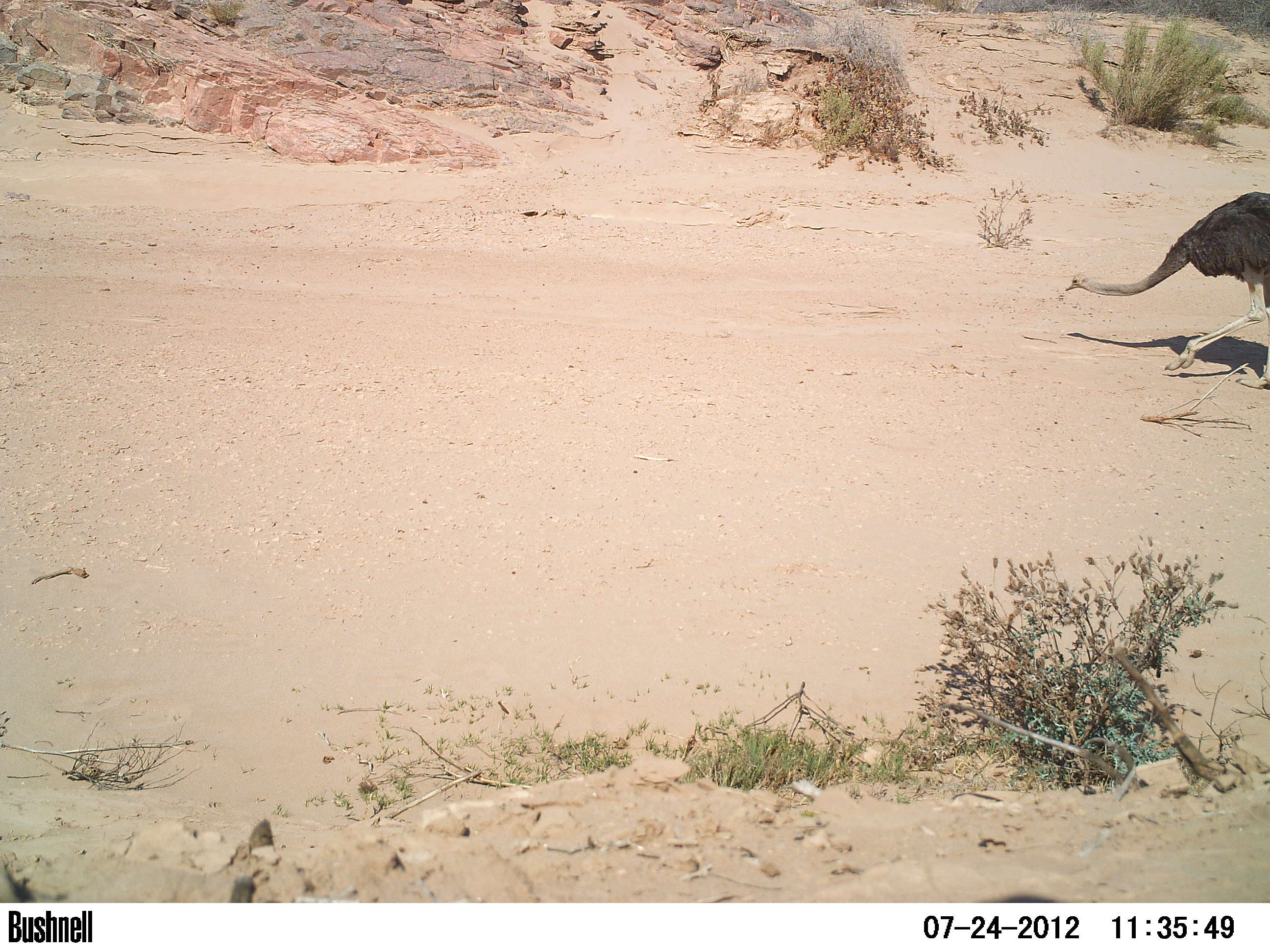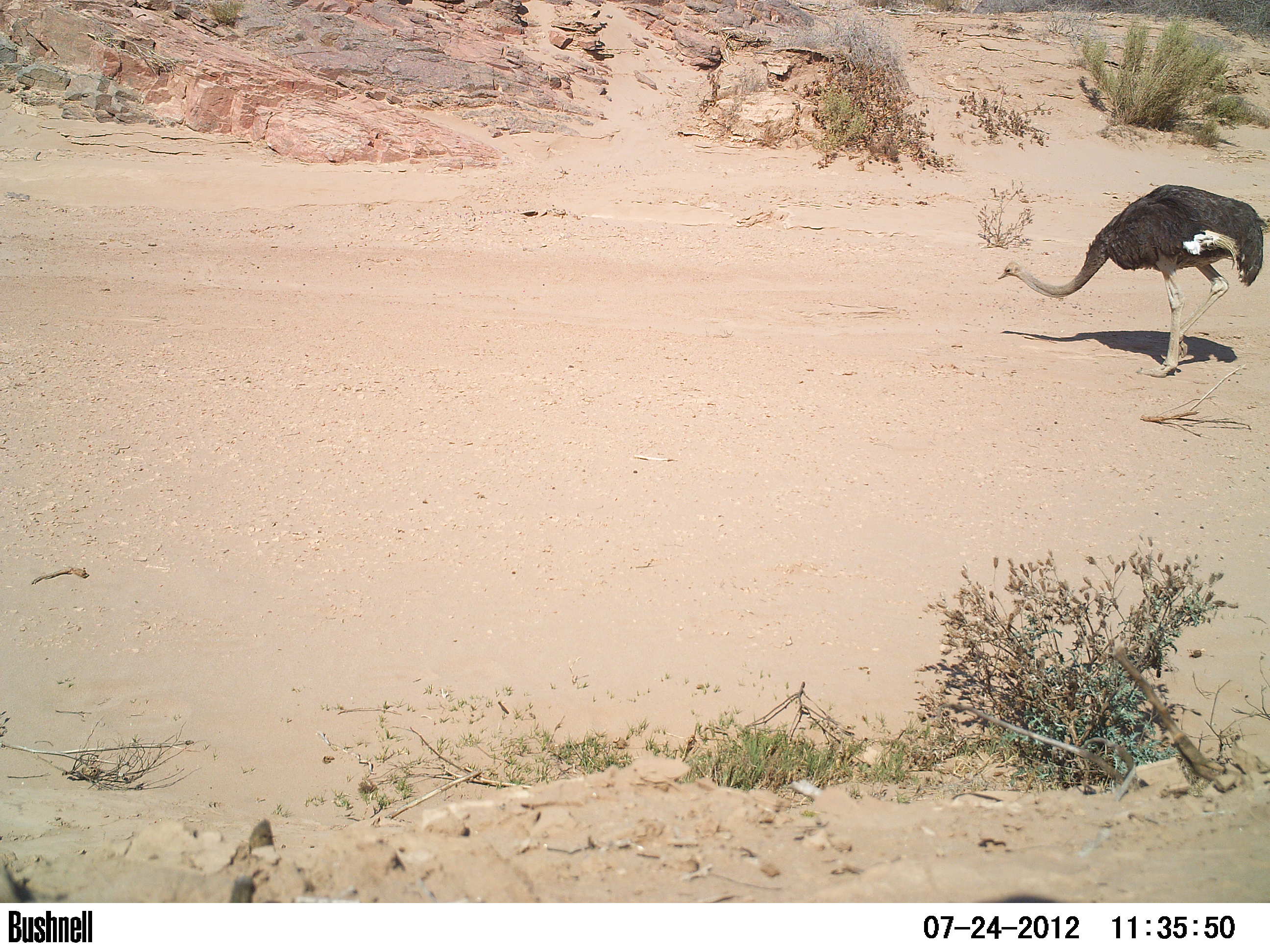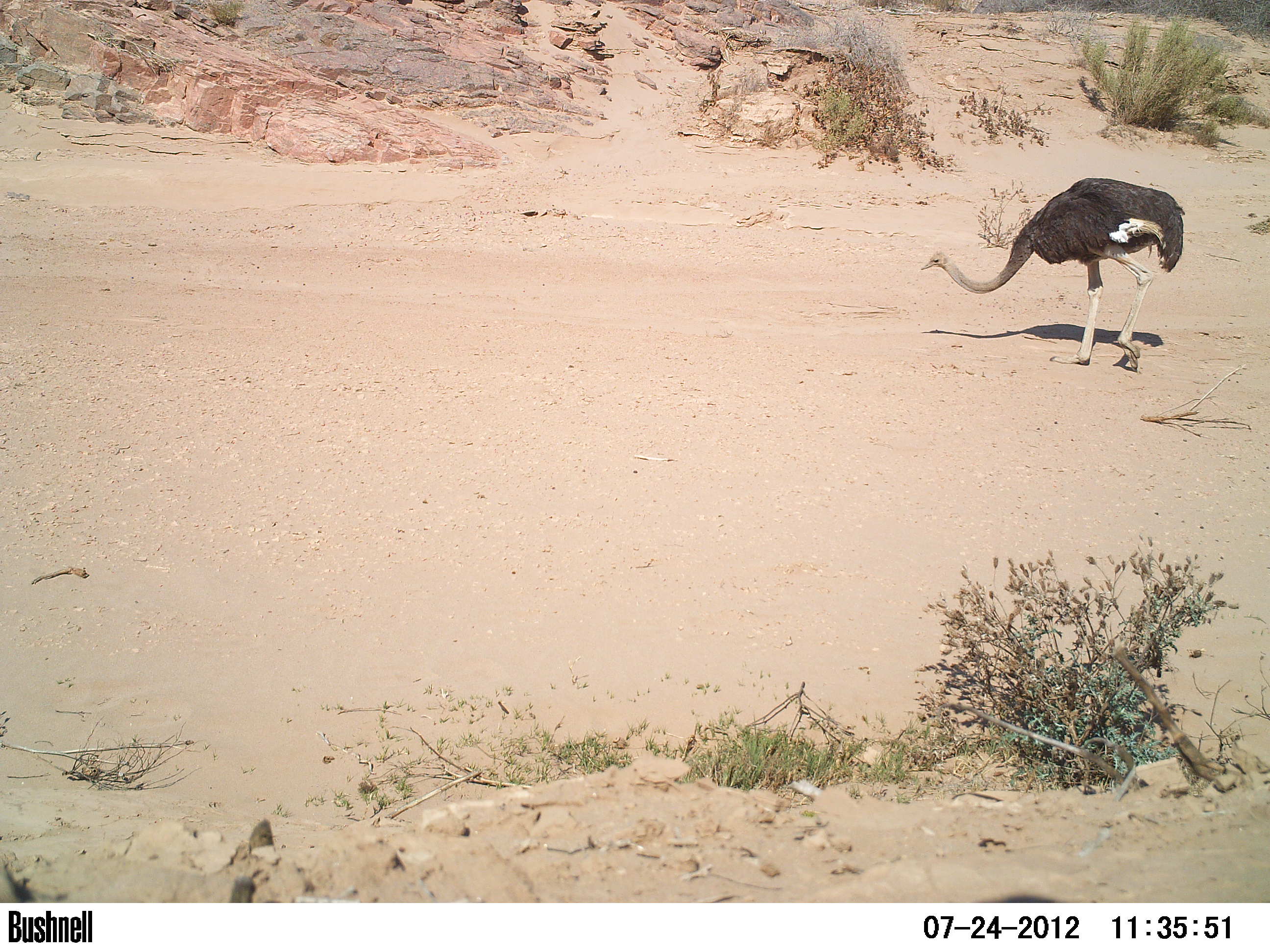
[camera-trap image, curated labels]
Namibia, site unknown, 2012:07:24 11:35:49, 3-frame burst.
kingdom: Animalia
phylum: Chordata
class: Aves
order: Struthioniformes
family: Struthionidae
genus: Struthio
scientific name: Struthio camelus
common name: common ostrich